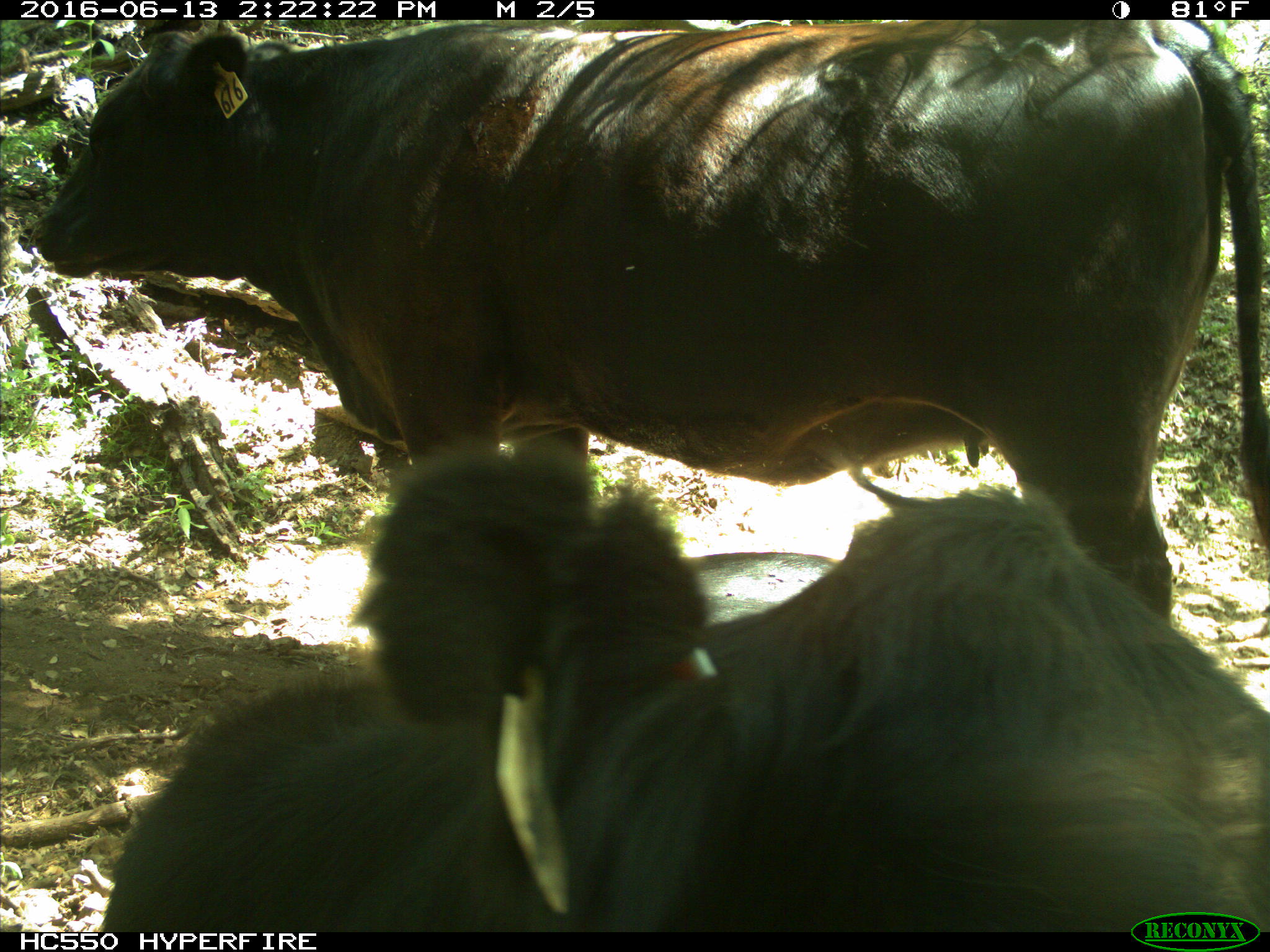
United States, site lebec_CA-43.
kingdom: Animalia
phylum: Chordata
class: Mammalia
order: Artiodactyla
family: Bovidae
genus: Bos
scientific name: Bos taurus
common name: domestic cow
Bos taurus (domestic cow).